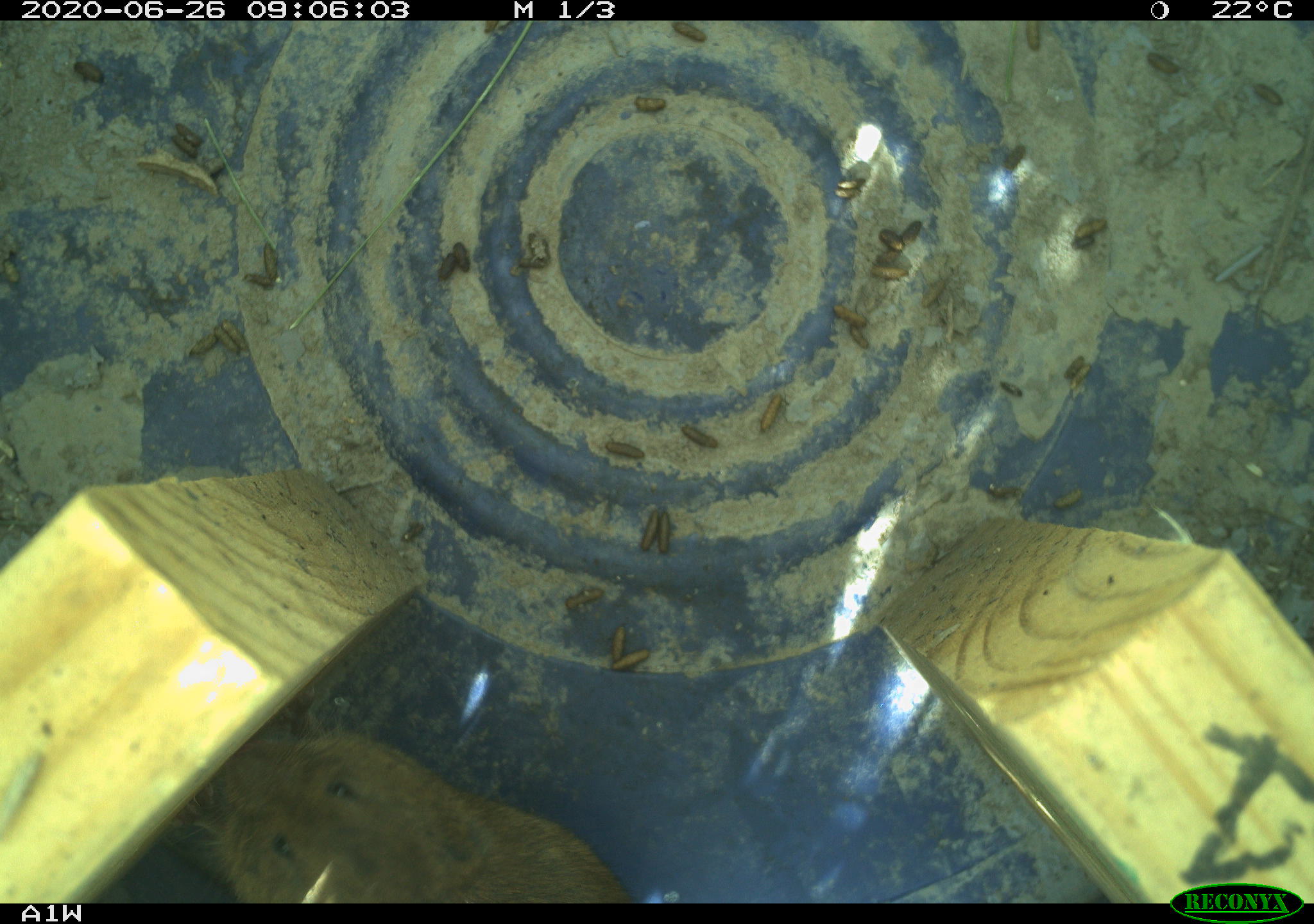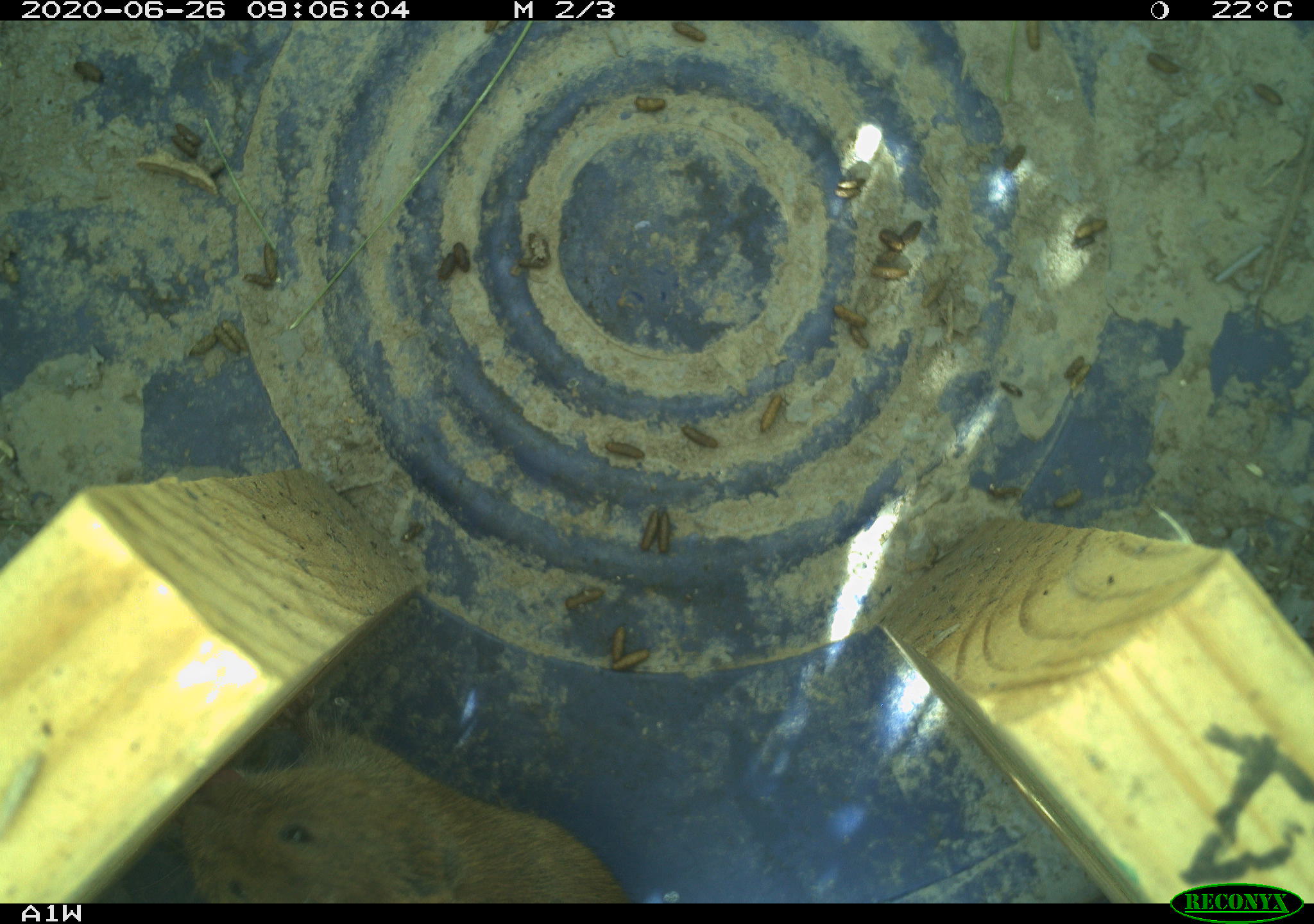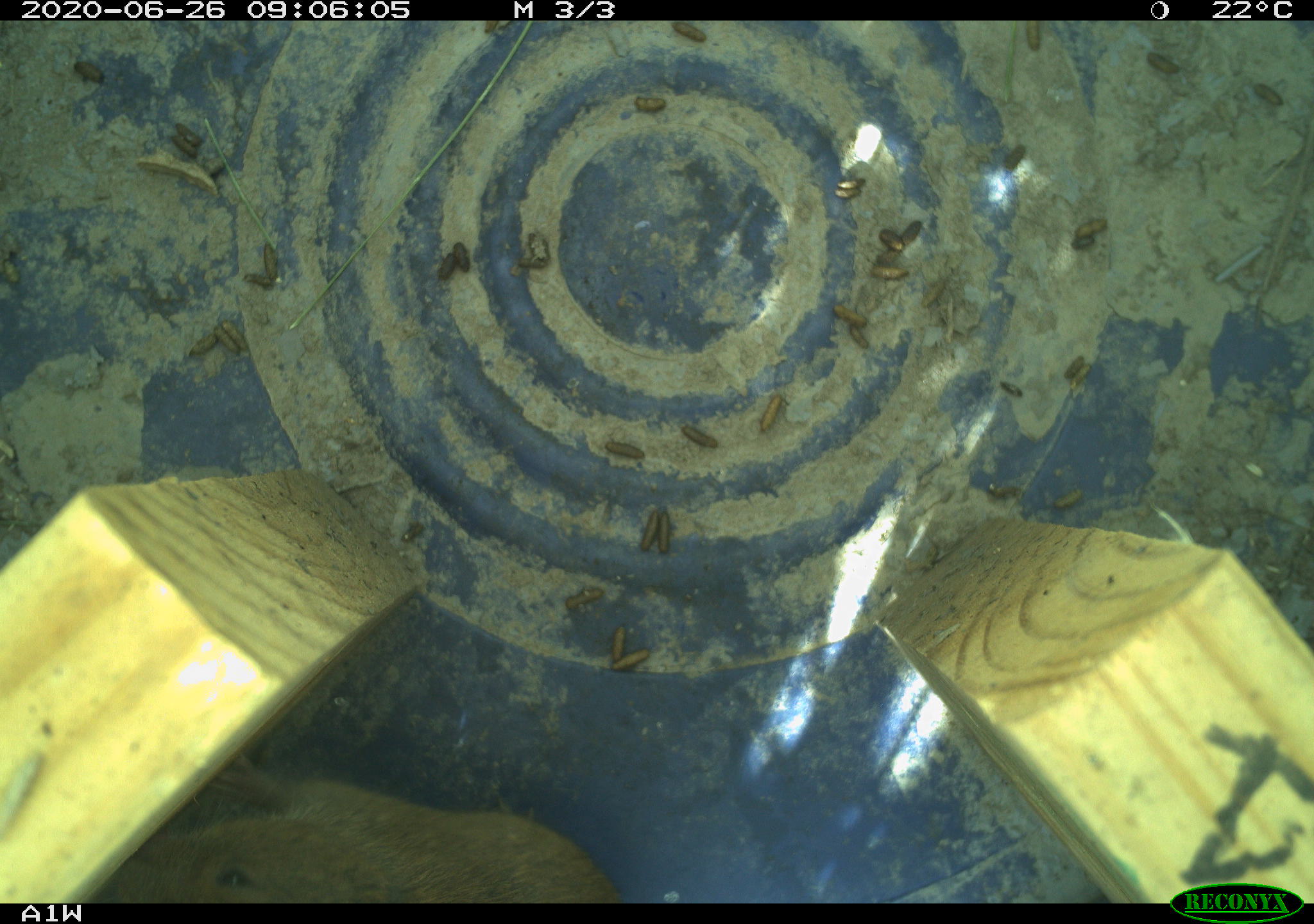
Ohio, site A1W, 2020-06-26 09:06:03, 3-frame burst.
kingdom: Animalia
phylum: Chordata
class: Mammalia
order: Rodentia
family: Cricetidae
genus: Microtus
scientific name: Microtus pennsylvanicus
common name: meadow vole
Meadow vole (Microtus pennsylvanicus).